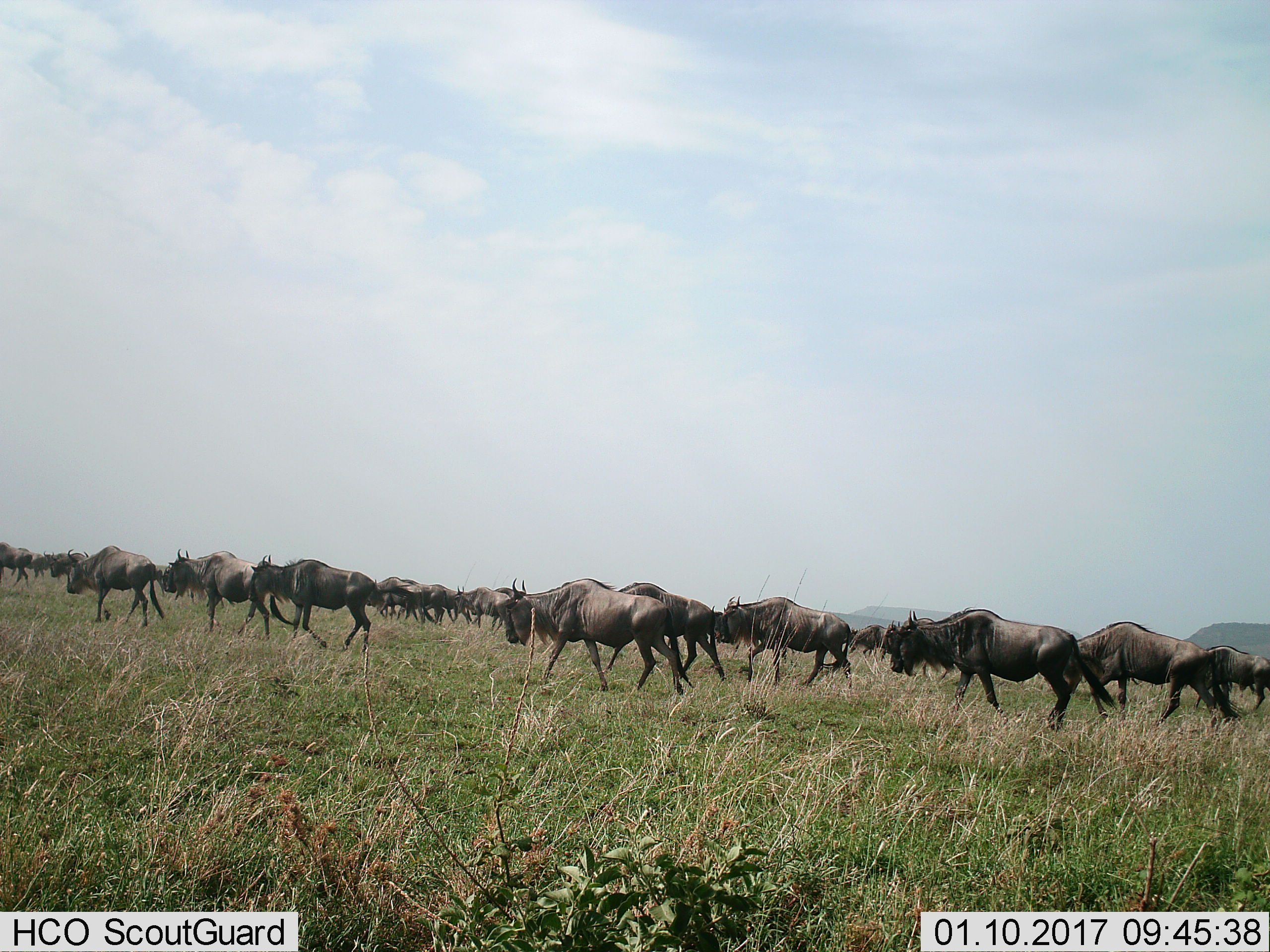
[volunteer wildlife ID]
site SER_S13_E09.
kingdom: Animalia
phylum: Chordata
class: Mammalia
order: Artiodactyla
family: Bovidae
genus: Connochaetes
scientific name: Connochaetes taurinus taurinus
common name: blue wildebeest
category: wildebeestblue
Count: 11-50.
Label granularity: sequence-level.